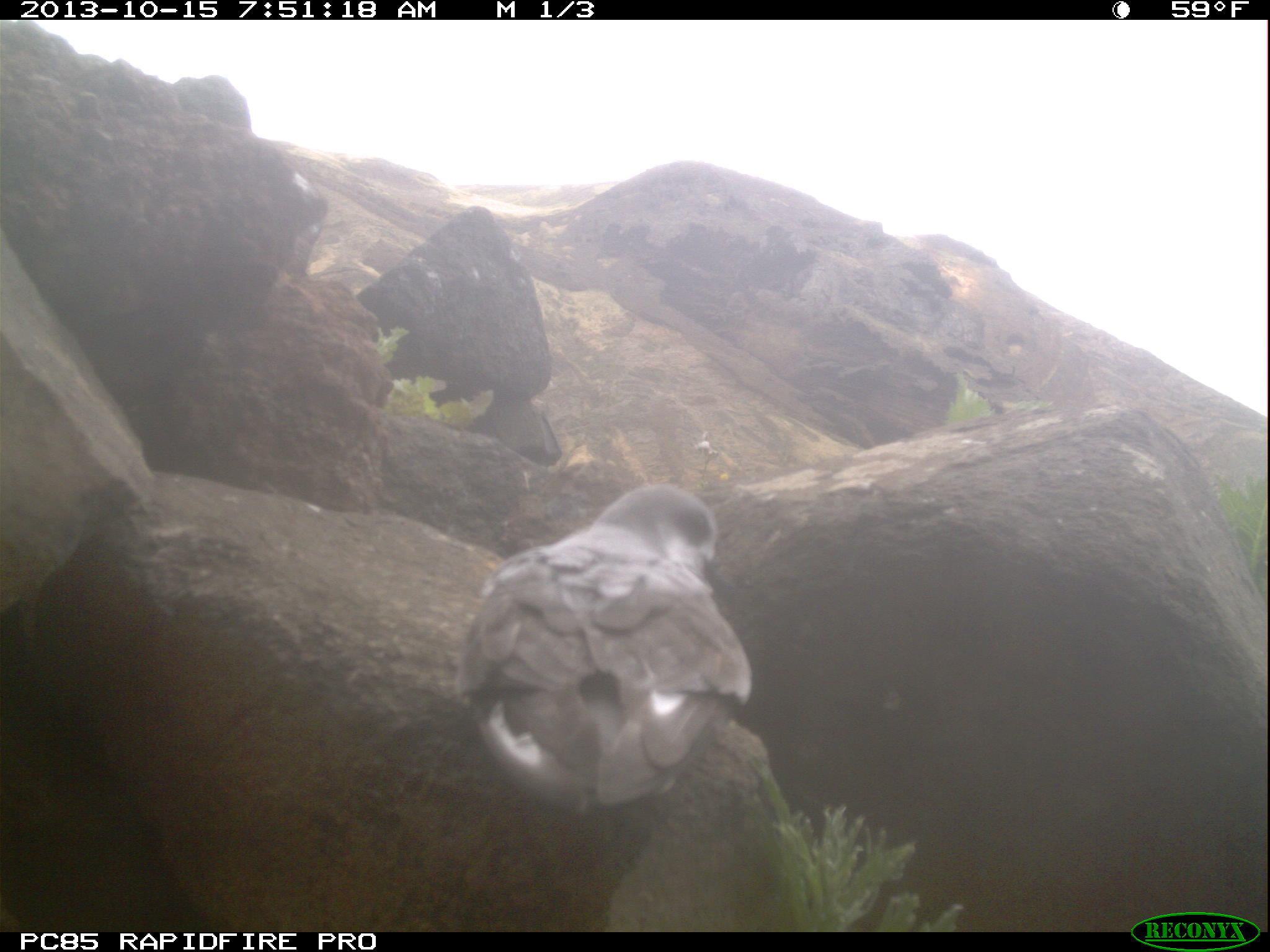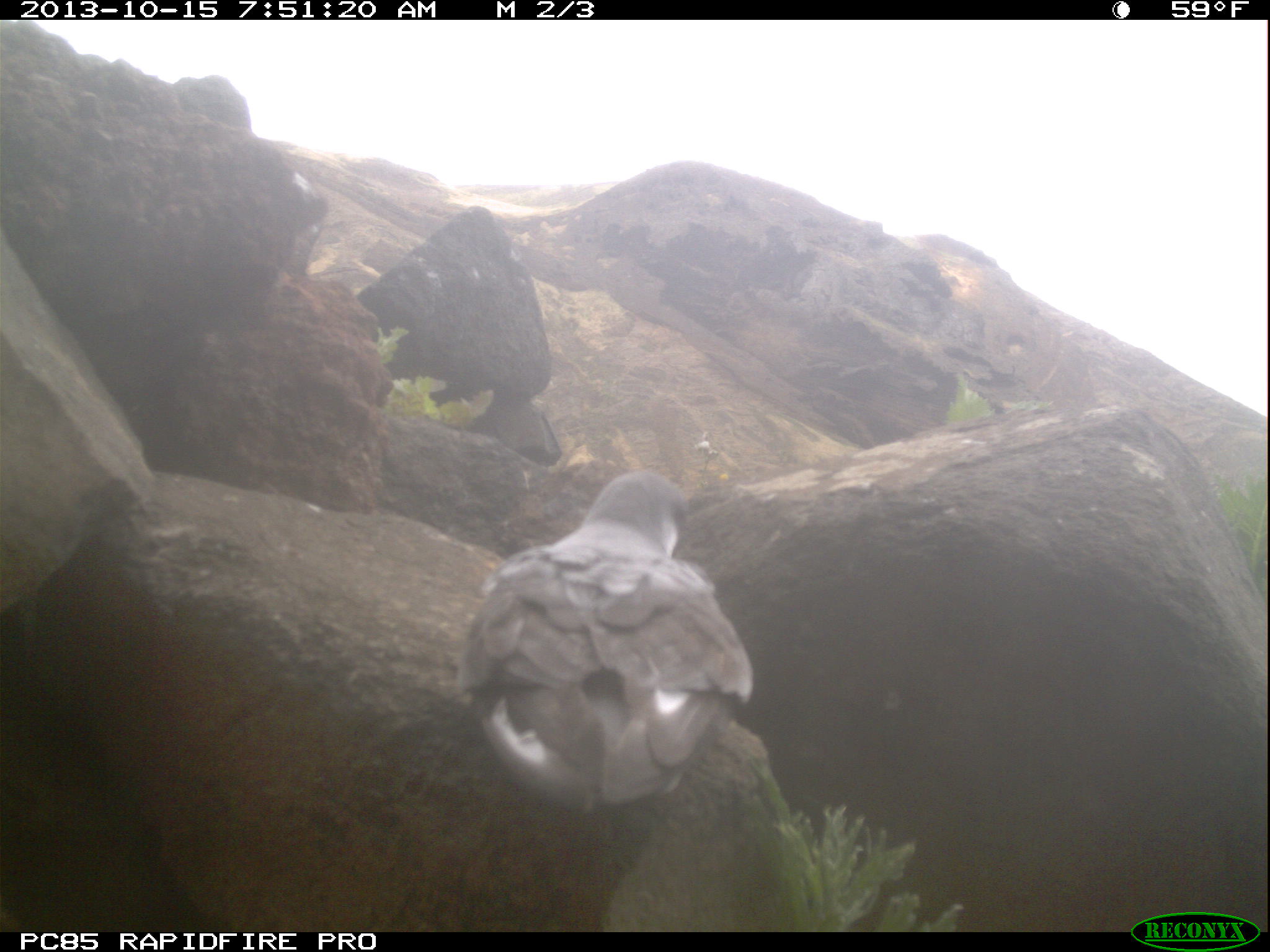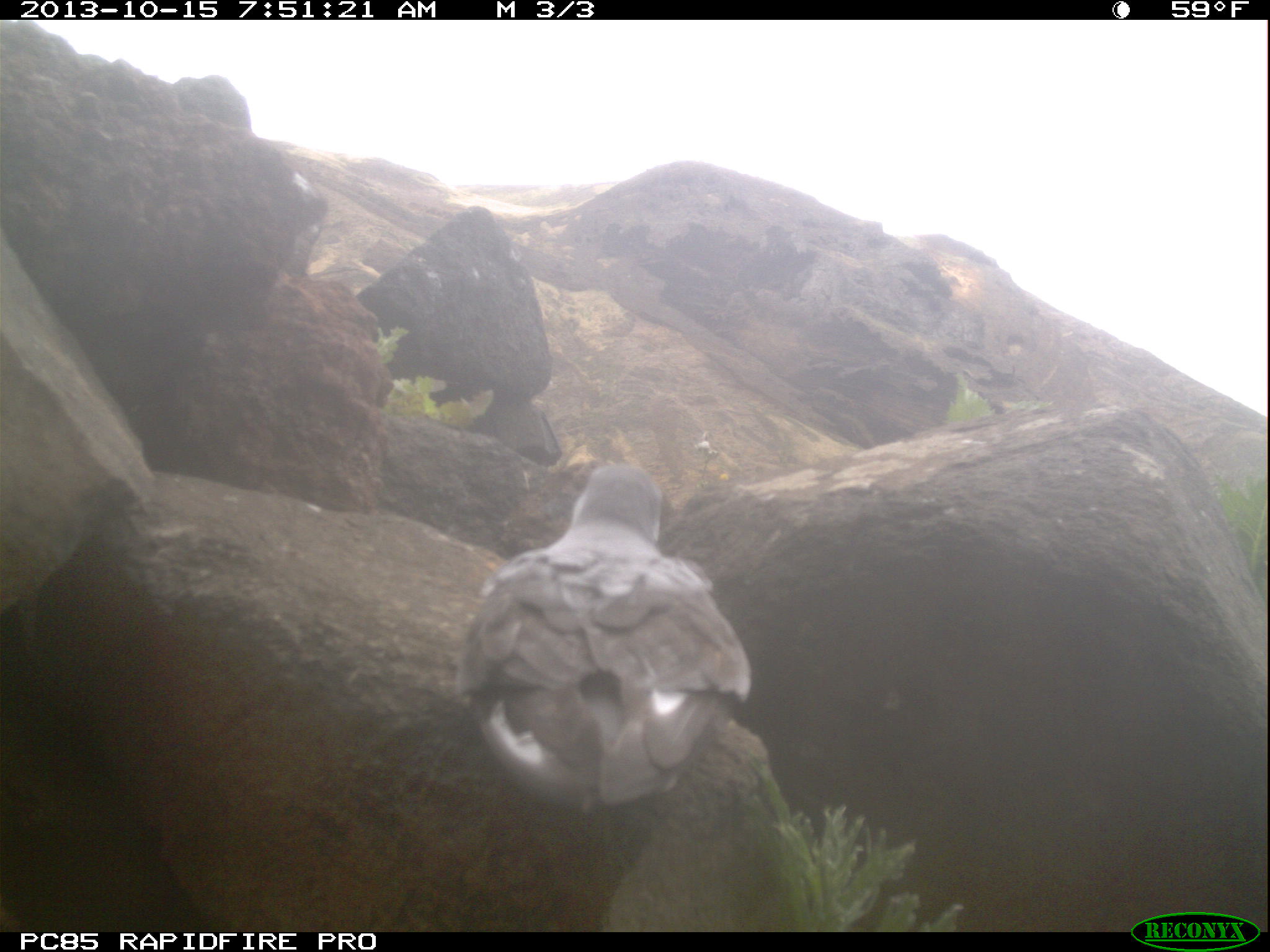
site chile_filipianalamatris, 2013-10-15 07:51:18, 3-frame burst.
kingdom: Animalia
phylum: Chordata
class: Aves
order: Procellariiformes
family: Procellariidae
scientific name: Procellariidae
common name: petrel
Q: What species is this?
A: Petrel (Procellariidae).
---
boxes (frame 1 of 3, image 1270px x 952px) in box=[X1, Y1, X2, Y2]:
petrel: box=[435, 479, 775, 829]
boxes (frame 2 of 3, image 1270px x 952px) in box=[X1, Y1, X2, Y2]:
petrel: box=[447, 470, 763, 829]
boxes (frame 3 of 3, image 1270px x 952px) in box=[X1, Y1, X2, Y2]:
petrel: box=[458, 459, 770, 824]